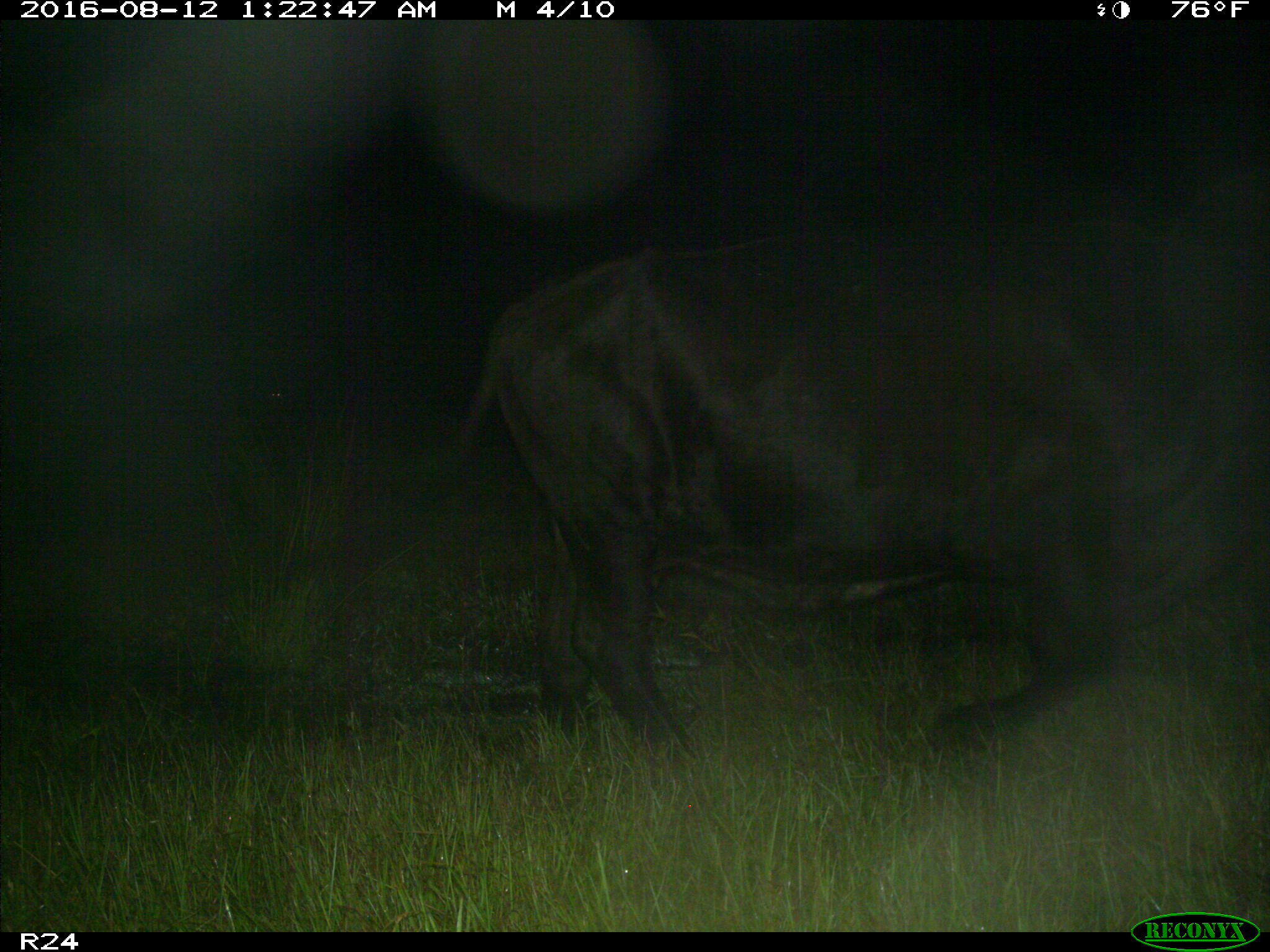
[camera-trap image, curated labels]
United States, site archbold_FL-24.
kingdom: Animalia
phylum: Chordata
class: Mammalia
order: Artiodactyla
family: Bovidae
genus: Bos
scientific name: Bos taurus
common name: domestic cow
Bos taurus (domestic cow).